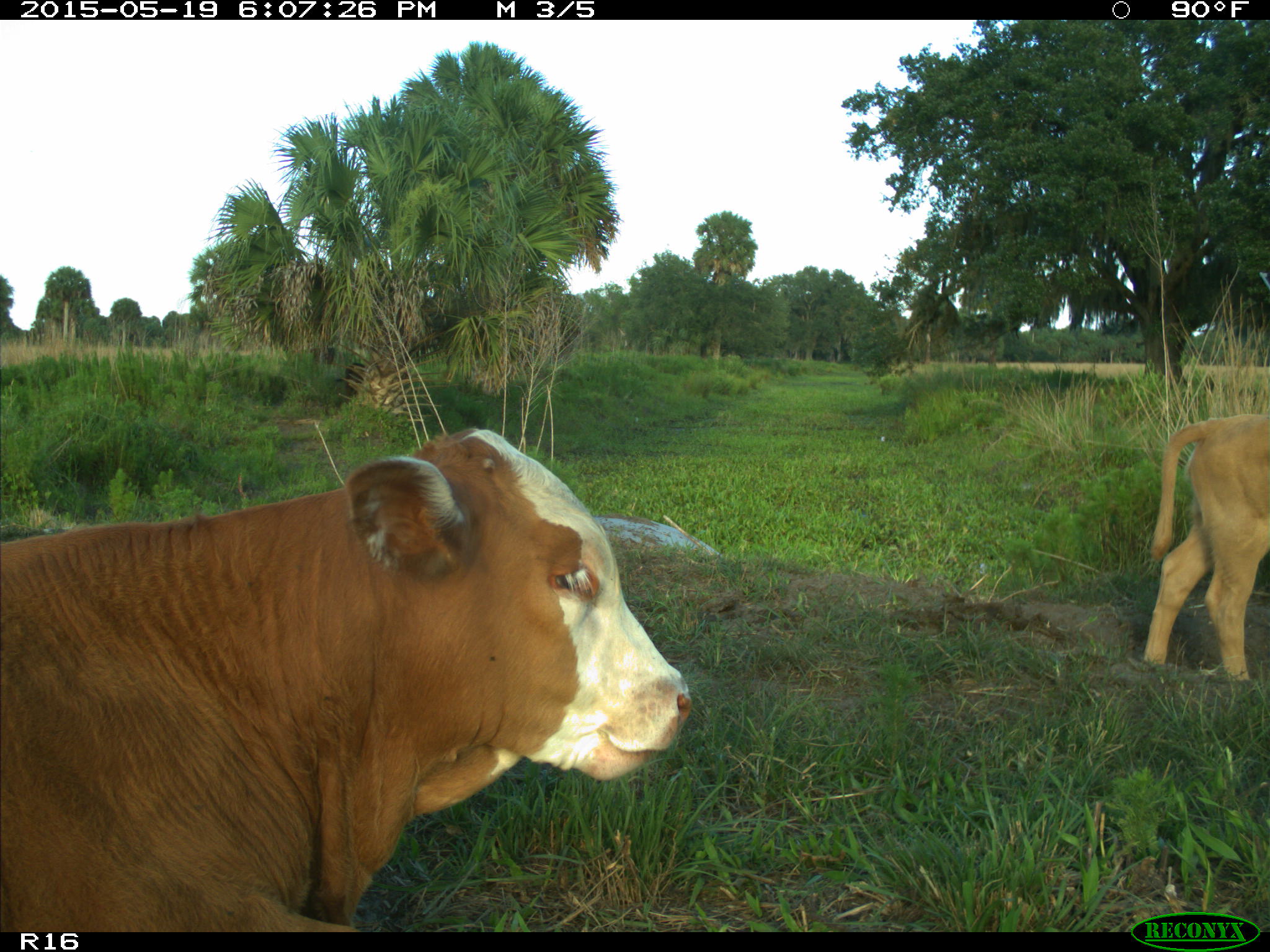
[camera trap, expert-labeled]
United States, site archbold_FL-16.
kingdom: Animalia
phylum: Chordata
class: Mammalia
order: Artiodactyla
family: Bovidae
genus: Bos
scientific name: Bos taurus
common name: domestic cow